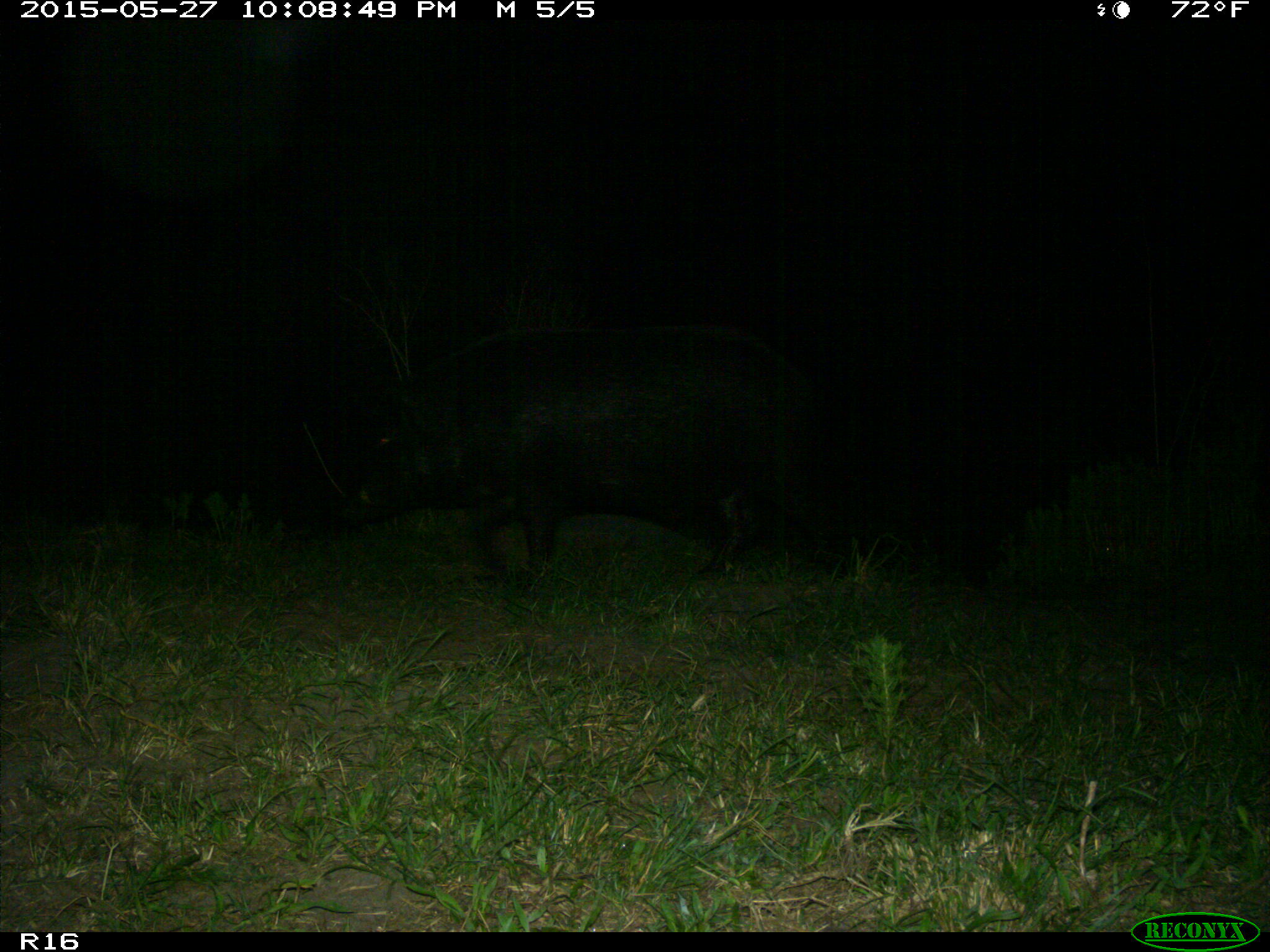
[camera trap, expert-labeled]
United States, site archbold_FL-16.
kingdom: Animalia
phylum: Chordata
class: Mammalia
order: Artiodactyla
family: Suidae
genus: Sus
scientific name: Sus scrofa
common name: wild boar